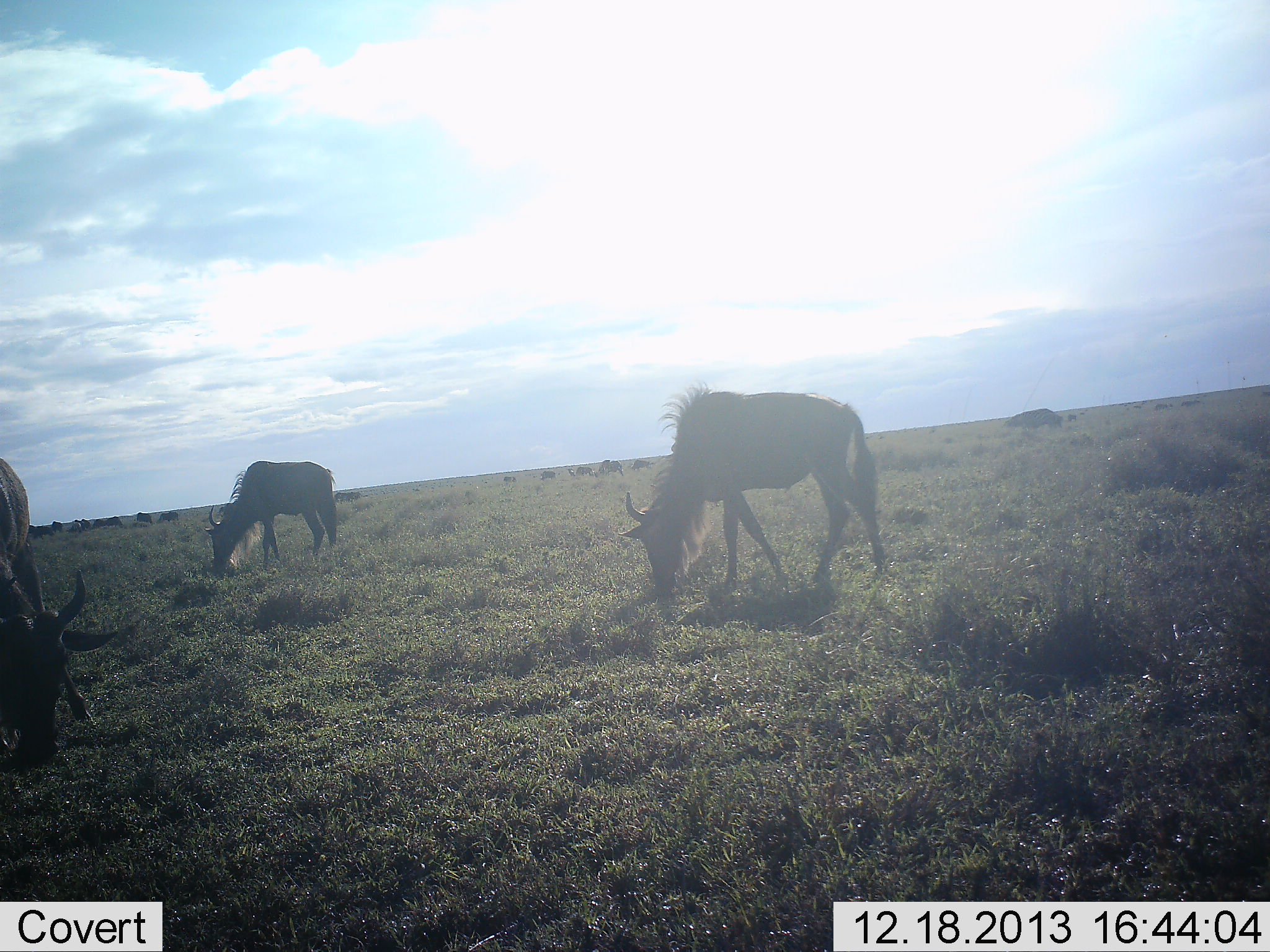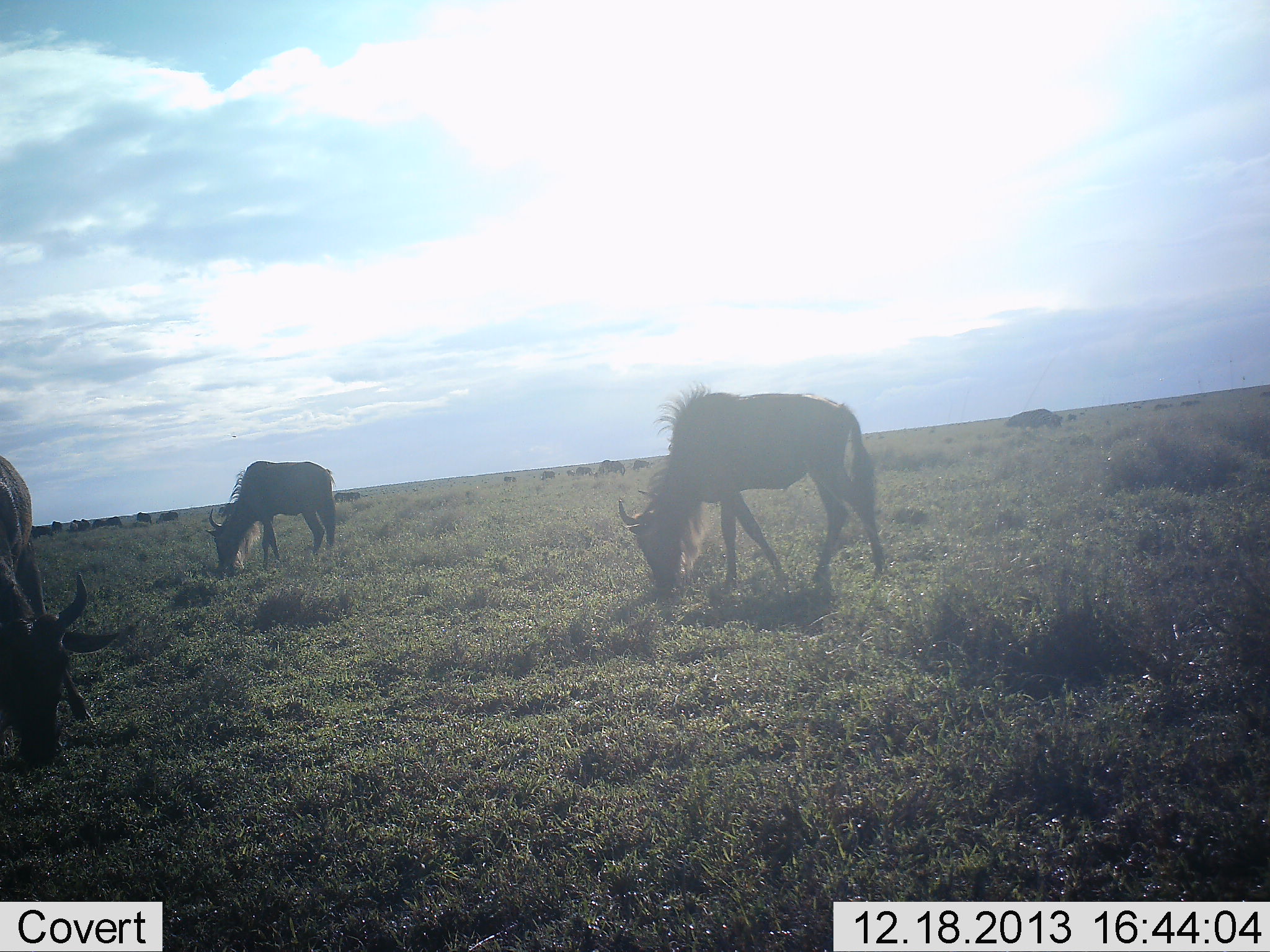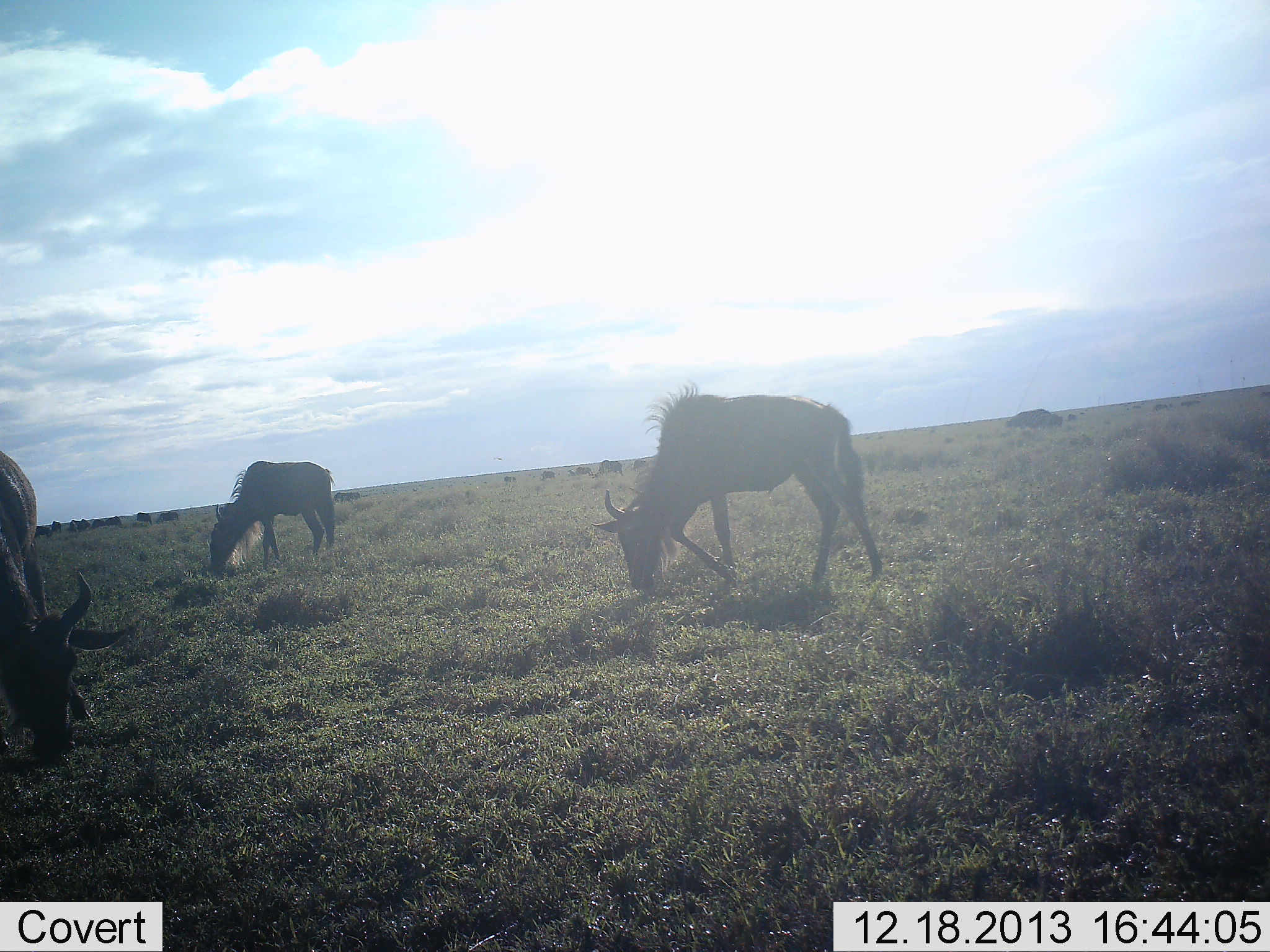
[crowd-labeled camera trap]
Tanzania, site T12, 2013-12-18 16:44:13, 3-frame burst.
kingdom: Animalia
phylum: Chordata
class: Mammalia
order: Artiodactyla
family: Bovidae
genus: Connochaetes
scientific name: Connochaetes taurinus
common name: blue wildebeest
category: wildebeest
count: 11-50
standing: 10%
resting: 0%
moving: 0%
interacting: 0%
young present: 10%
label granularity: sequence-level